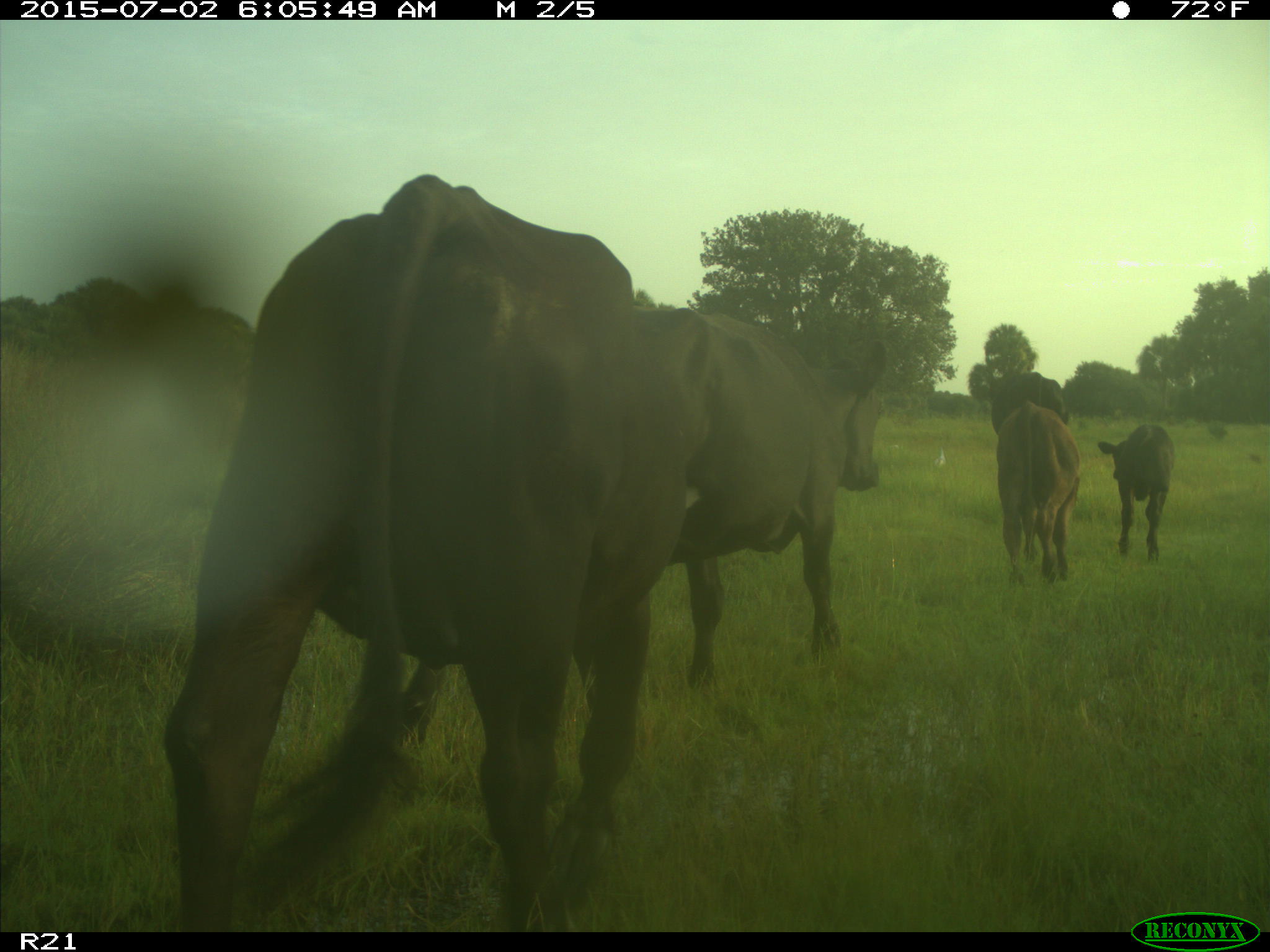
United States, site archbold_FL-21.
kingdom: Animalia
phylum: Chordata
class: Mammalia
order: Artiodactyla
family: Bovidae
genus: Bos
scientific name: Bos taurus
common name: domestic cow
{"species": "Bos taurus (domestic cow)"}